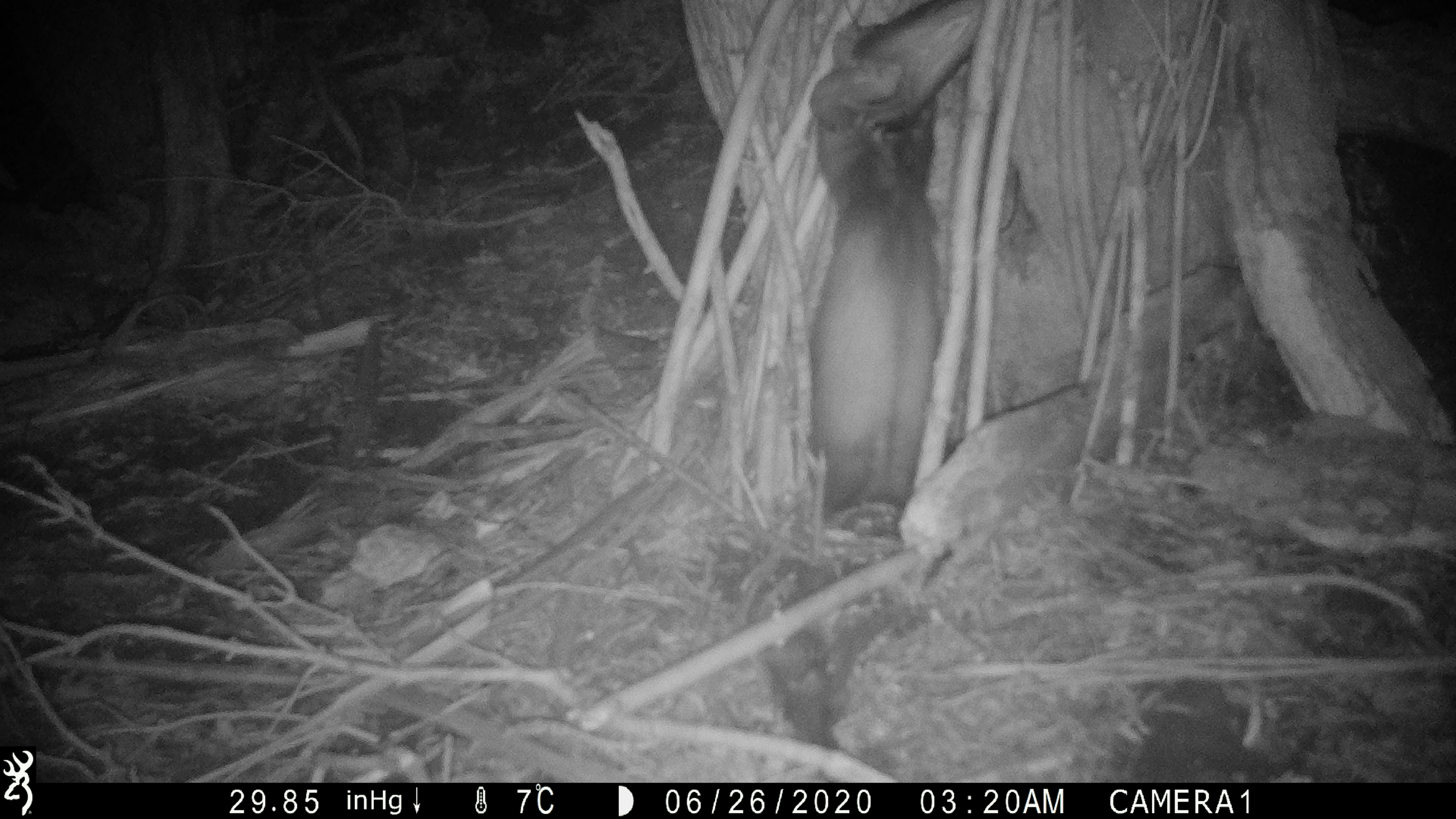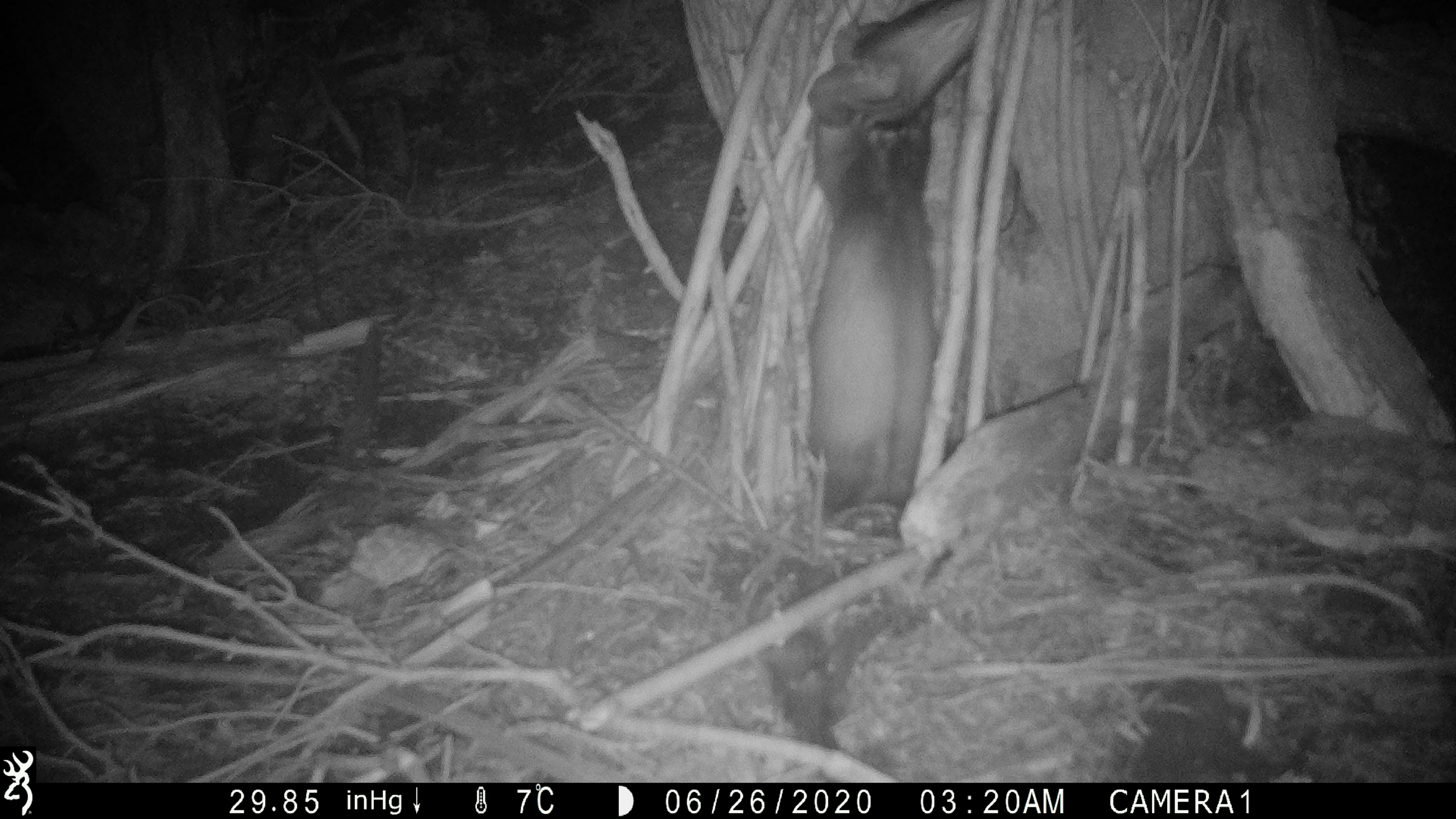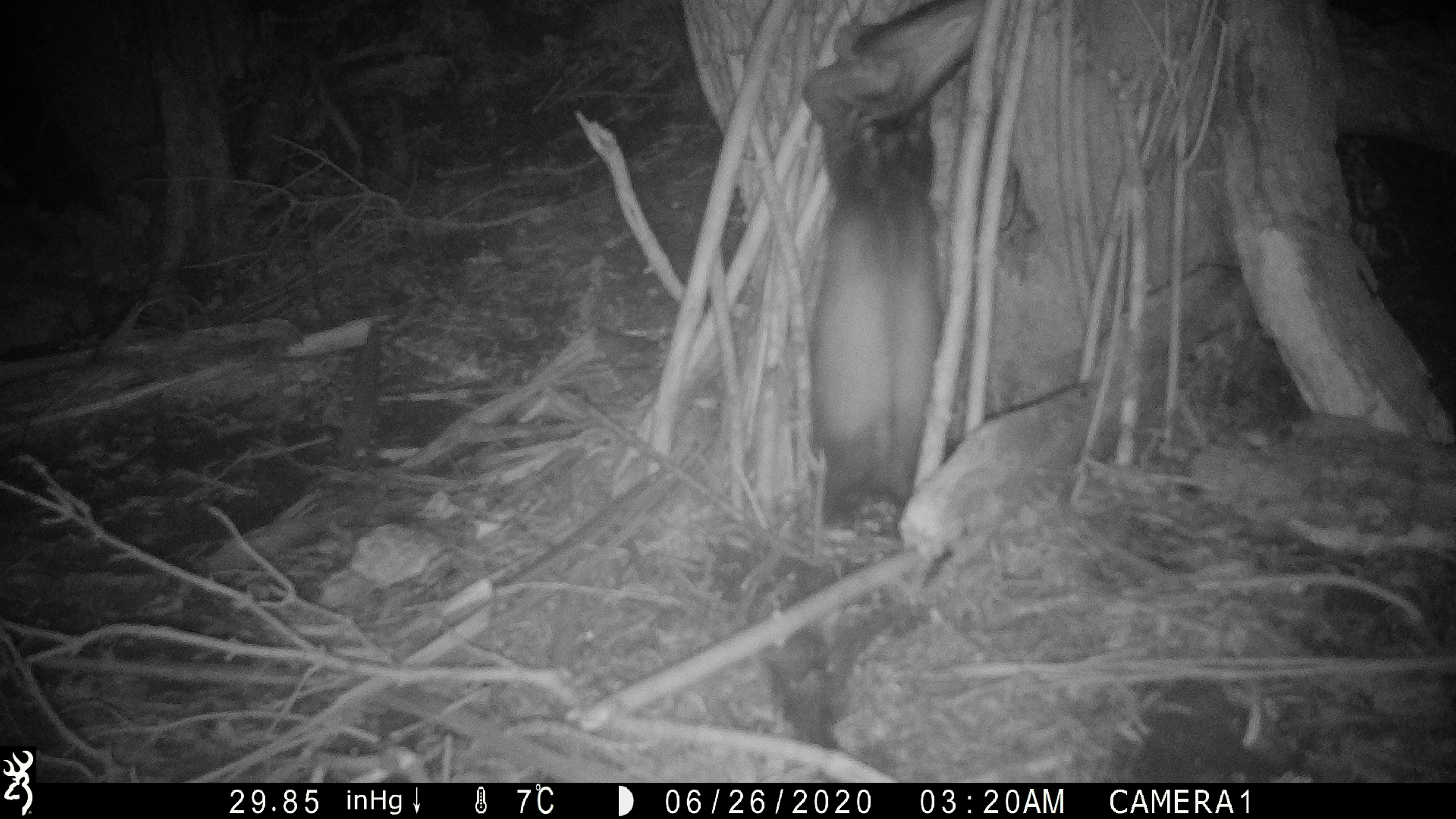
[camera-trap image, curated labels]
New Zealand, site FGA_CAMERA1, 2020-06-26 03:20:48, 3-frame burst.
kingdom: Animalia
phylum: Chordata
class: Mammalia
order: Carnivora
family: Mustelidae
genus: Mustela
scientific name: Mustela furo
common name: ferret